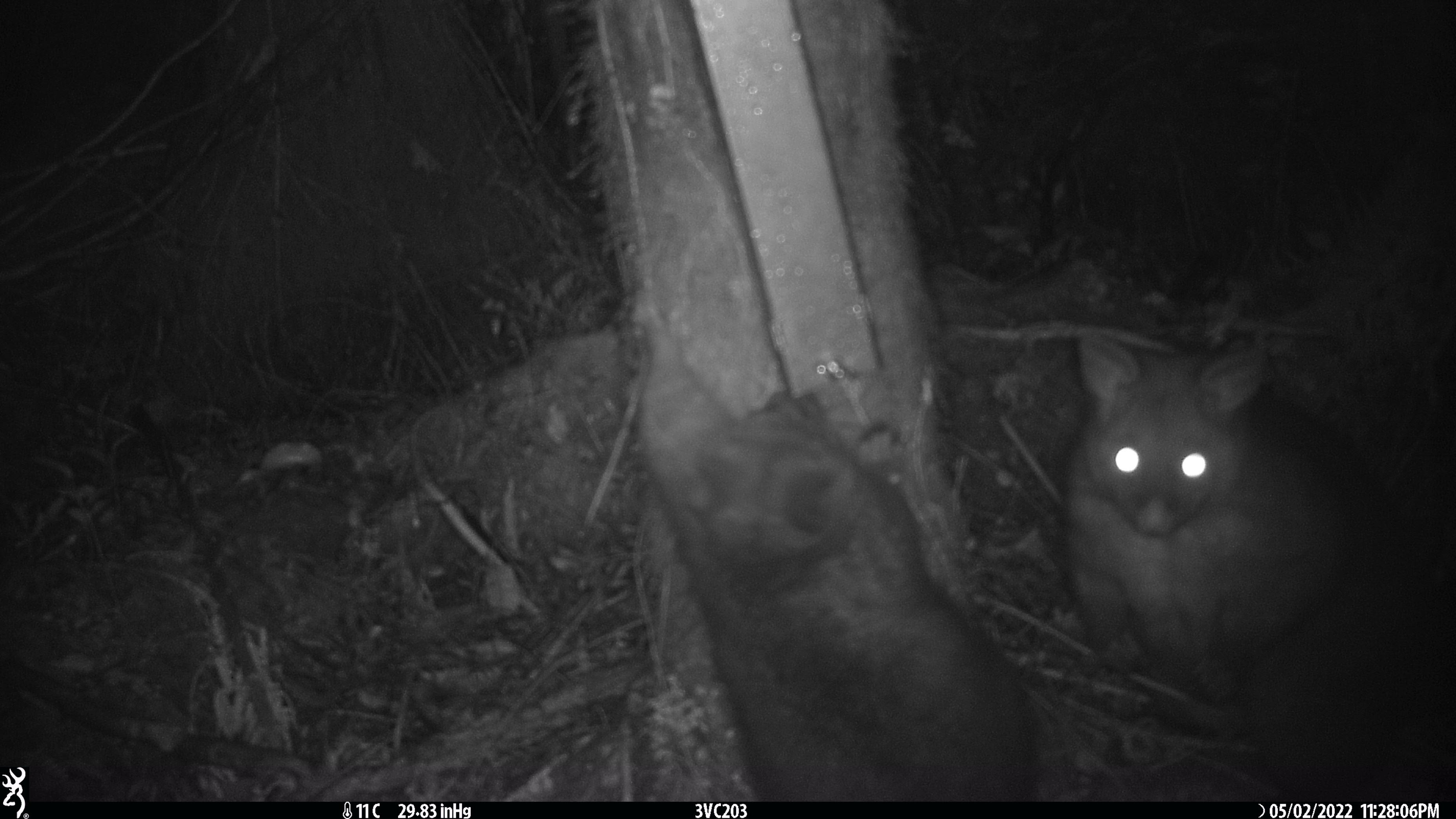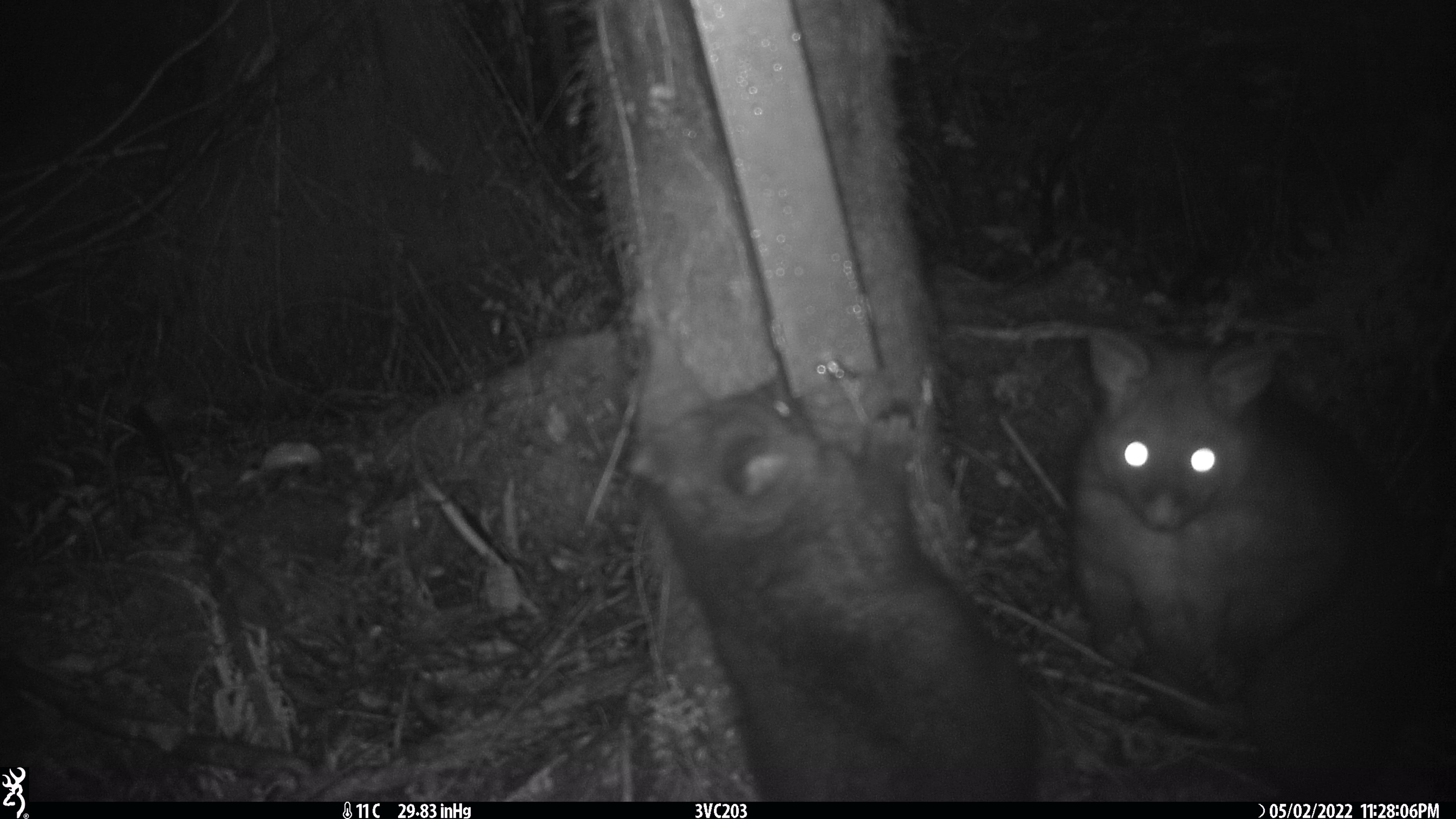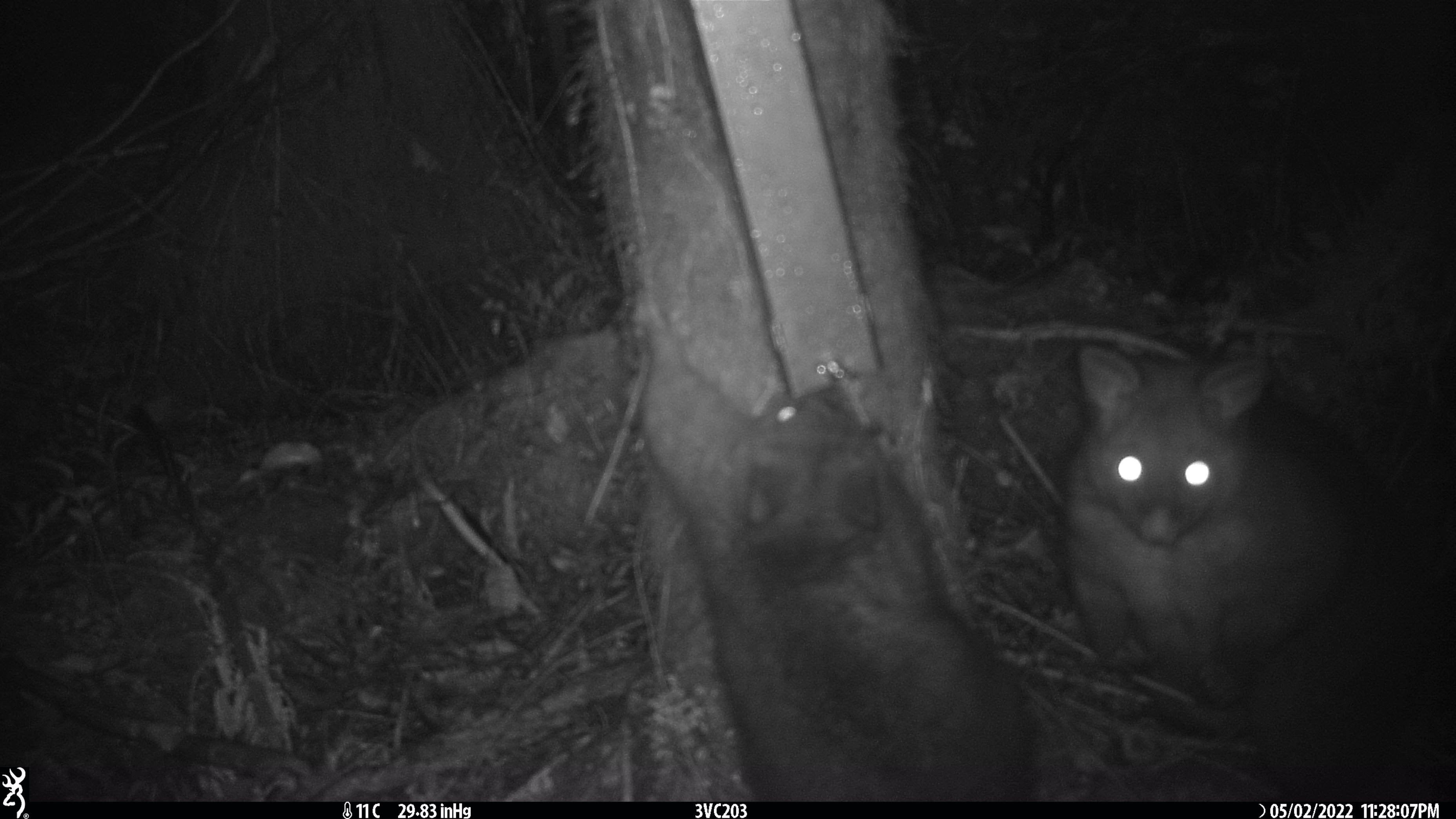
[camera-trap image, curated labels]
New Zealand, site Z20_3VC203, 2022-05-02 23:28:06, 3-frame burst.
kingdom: Animalia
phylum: Chordata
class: Mammalia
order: Diprotodontia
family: Phalangeridae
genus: Trichosurus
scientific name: Trichosurus vulpecula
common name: common brushtail possum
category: possum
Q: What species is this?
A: Possum (common brushtail possum) (Trichosurus vulpecula).